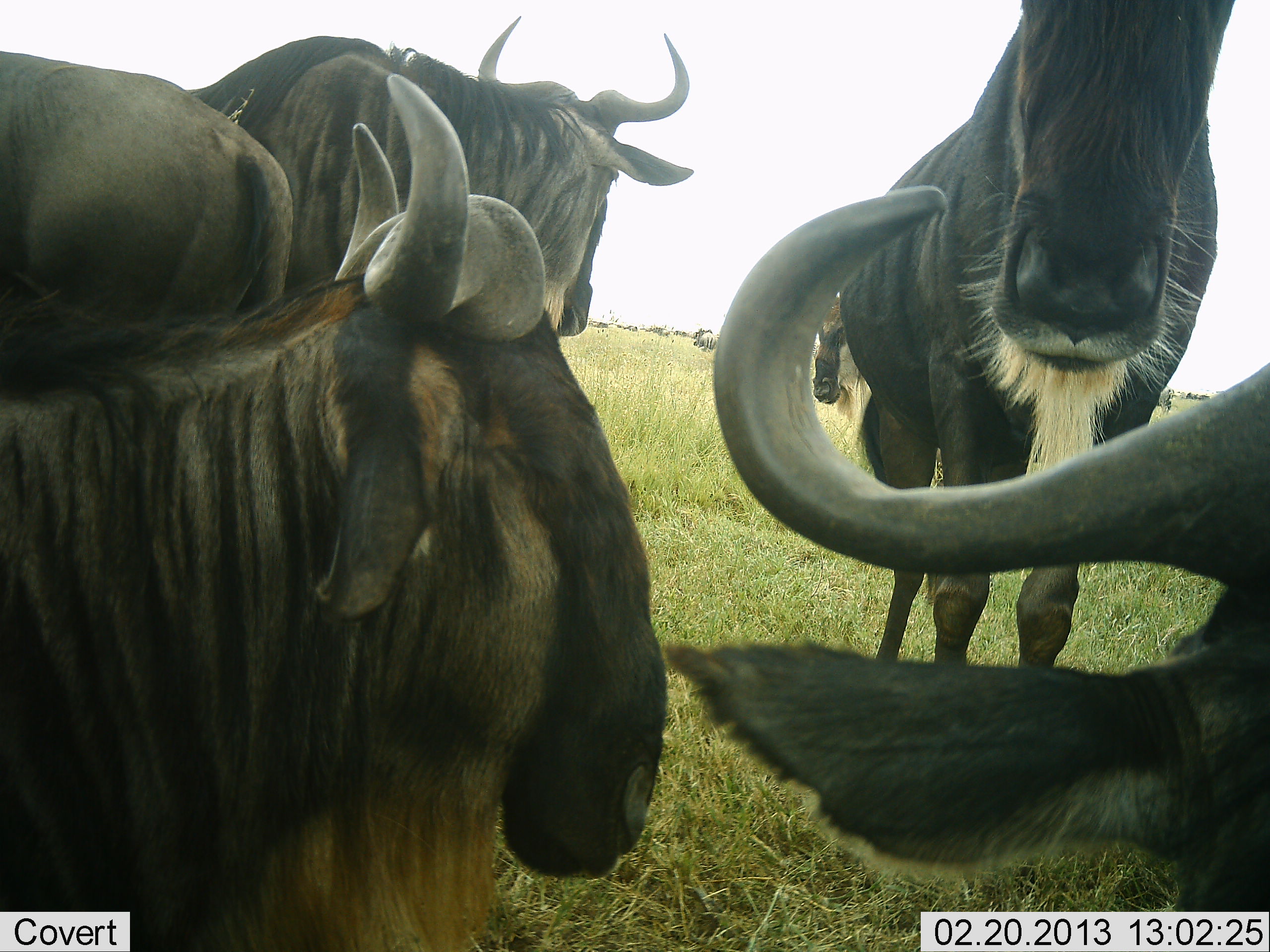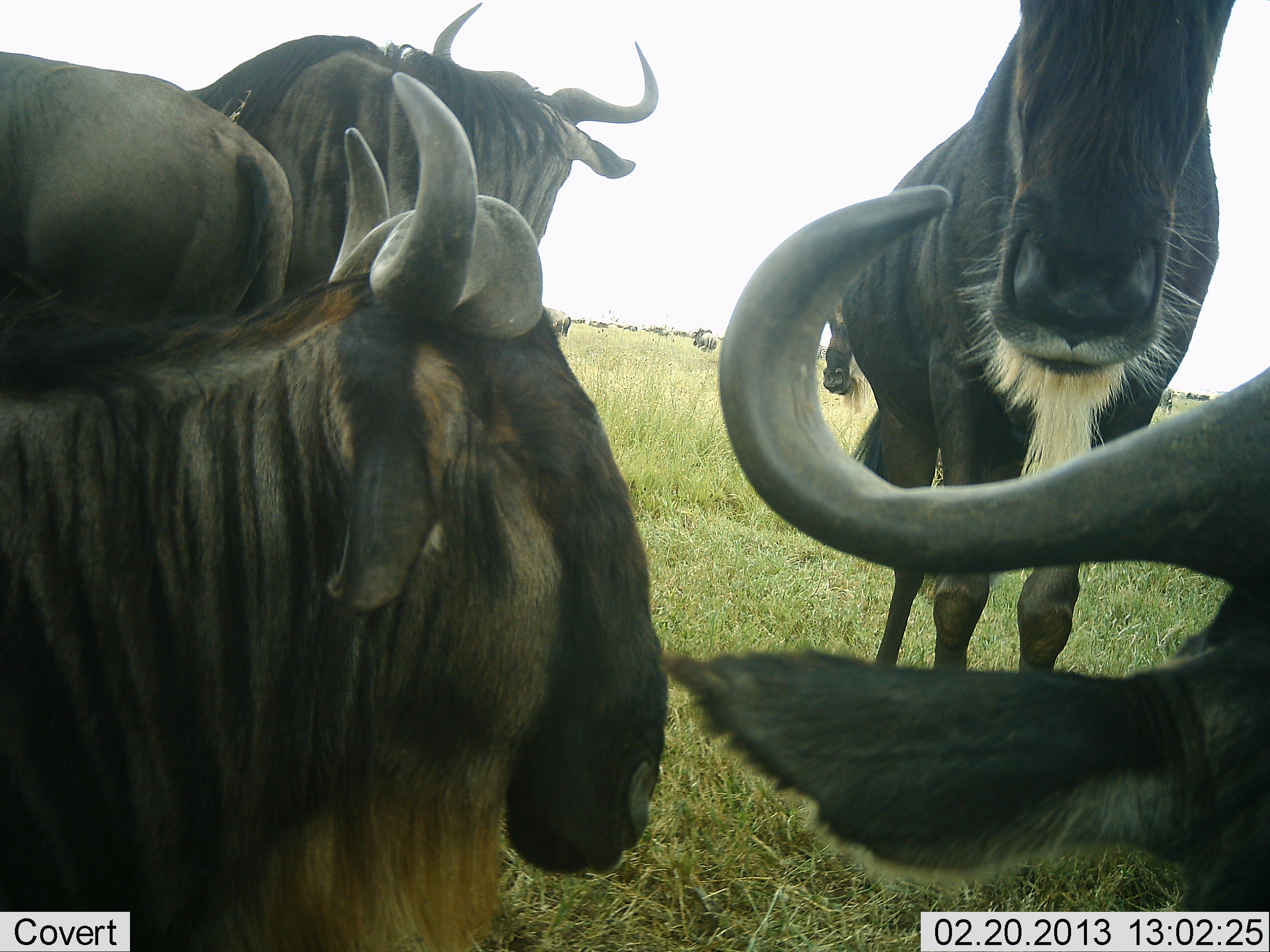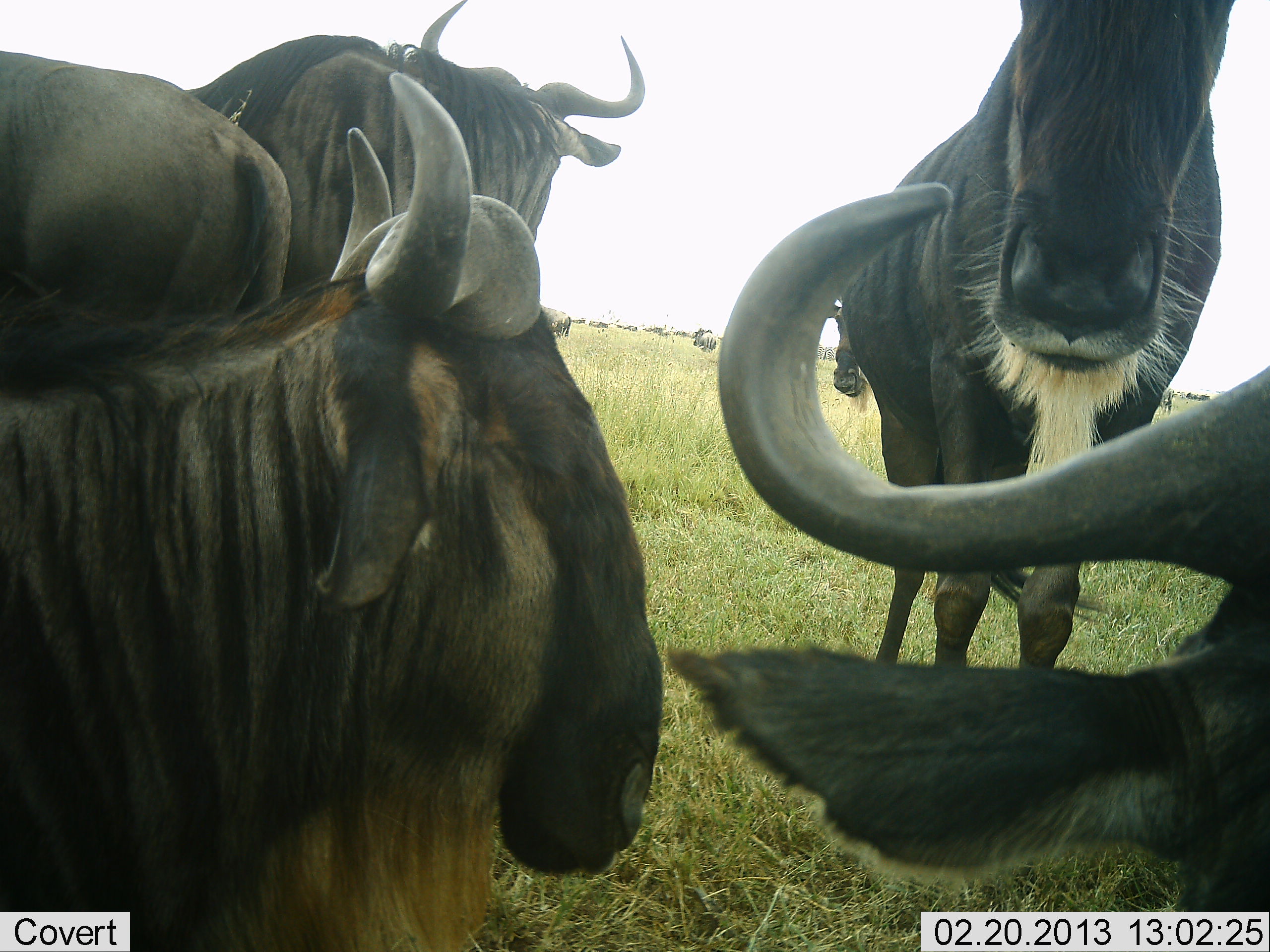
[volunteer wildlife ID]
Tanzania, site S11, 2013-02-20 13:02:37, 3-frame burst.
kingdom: Animalia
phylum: Chordata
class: Mammalia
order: Artiodactyla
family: Bovidae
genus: Connochaetes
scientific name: Connochaetes taurinus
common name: blue wildebeest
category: wildebeest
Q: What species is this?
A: Wildebeest (blue wildebeest) (Connochaetes taurinus).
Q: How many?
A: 6.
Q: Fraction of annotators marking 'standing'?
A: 77%.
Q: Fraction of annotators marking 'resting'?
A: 69%.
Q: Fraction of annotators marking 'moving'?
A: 6%.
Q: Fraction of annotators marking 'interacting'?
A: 17%.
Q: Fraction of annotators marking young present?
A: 0%.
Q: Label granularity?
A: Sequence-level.